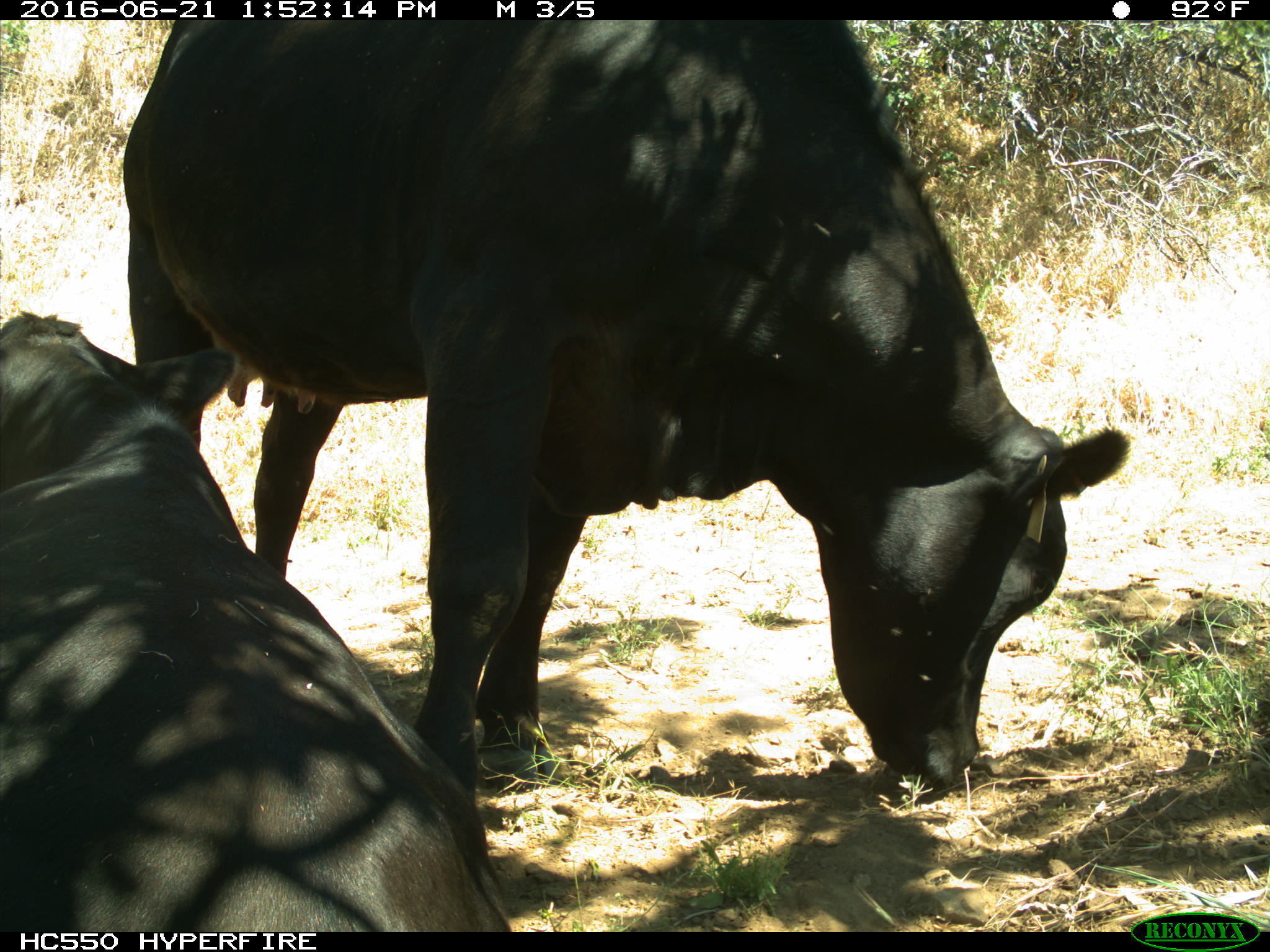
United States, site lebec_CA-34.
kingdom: Animalia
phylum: Chordata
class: Mammalia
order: Artiodactyla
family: Bovidae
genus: Bos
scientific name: Bos taurus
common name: domestic cow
Bos taurus (domestic cow).